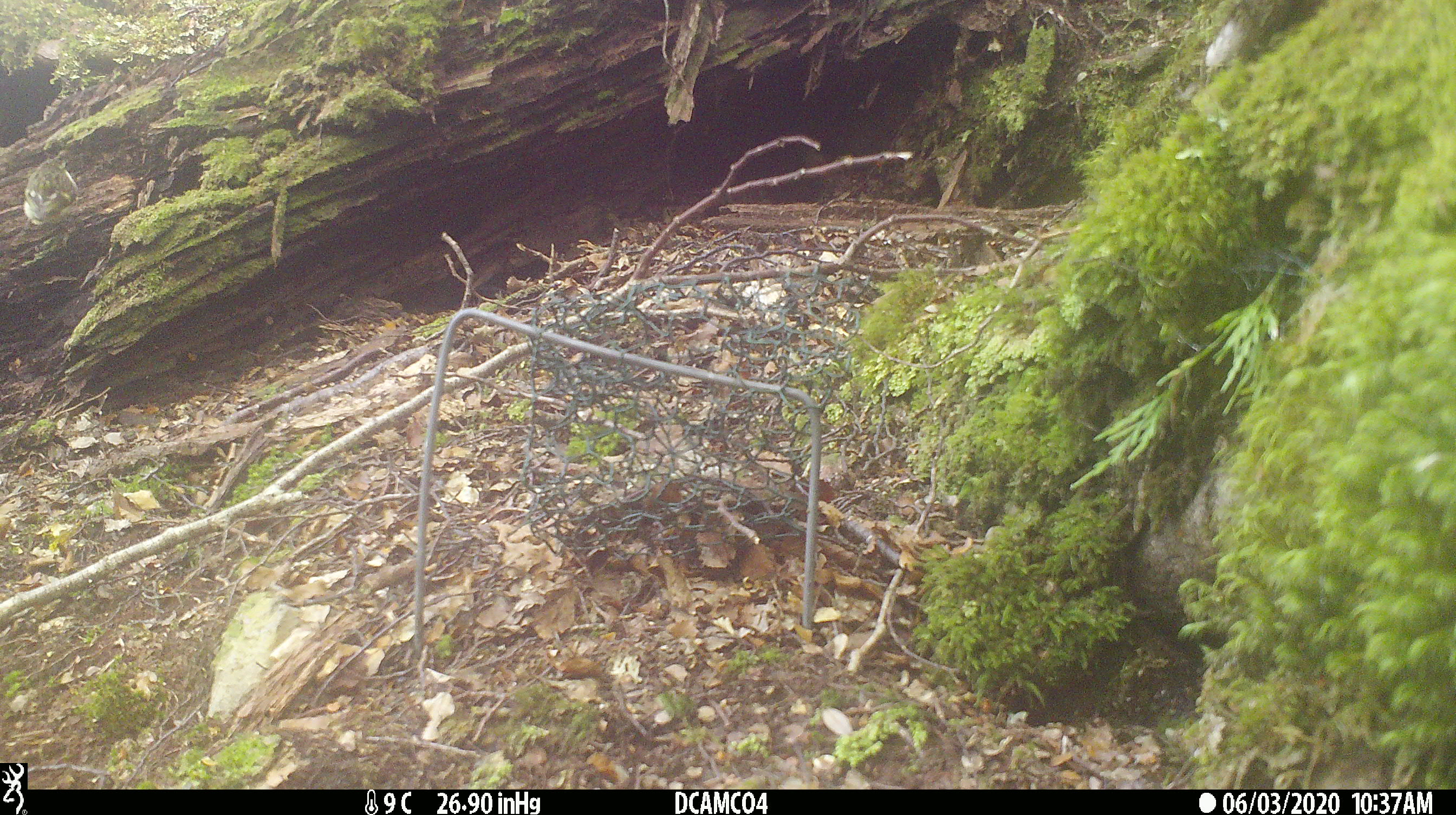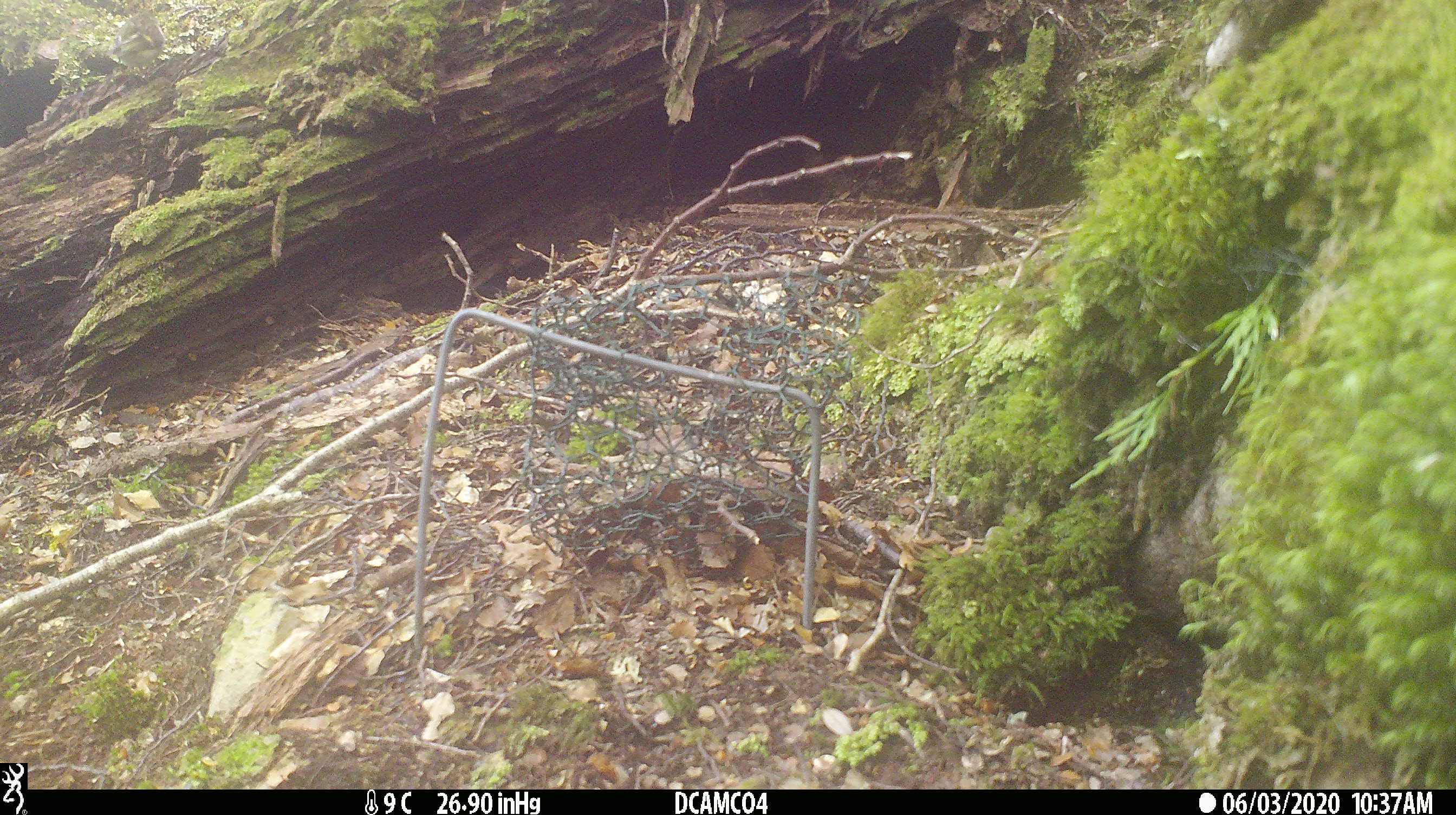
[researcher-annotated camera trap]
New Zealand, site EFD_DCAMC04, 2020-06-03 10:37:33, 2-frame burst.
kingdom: Animalia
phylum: Chordata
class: Aves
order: Passeriformes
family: Acanthisittidae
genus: Acanthisitta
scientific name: Acanthisitta chloris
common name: rifleman